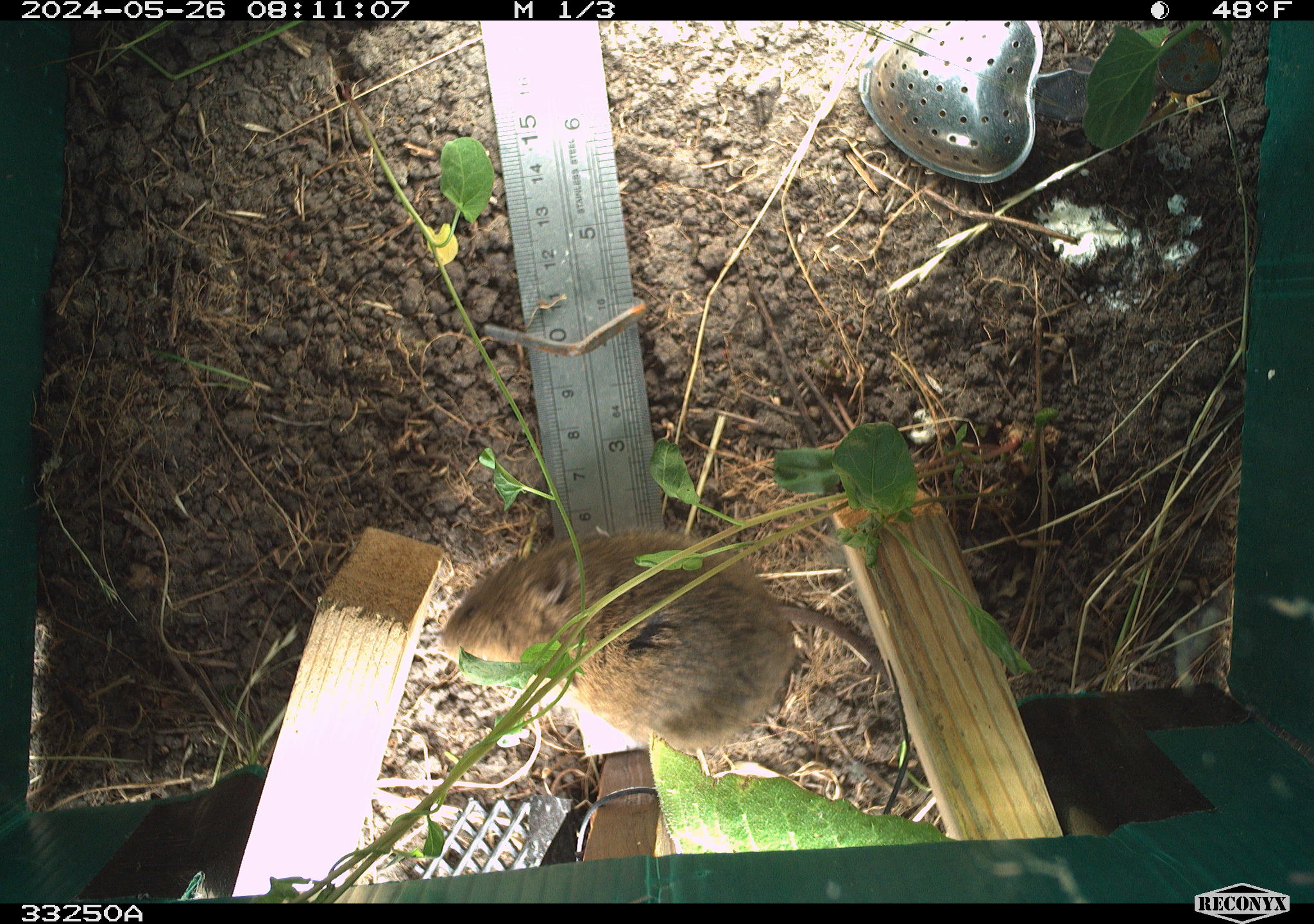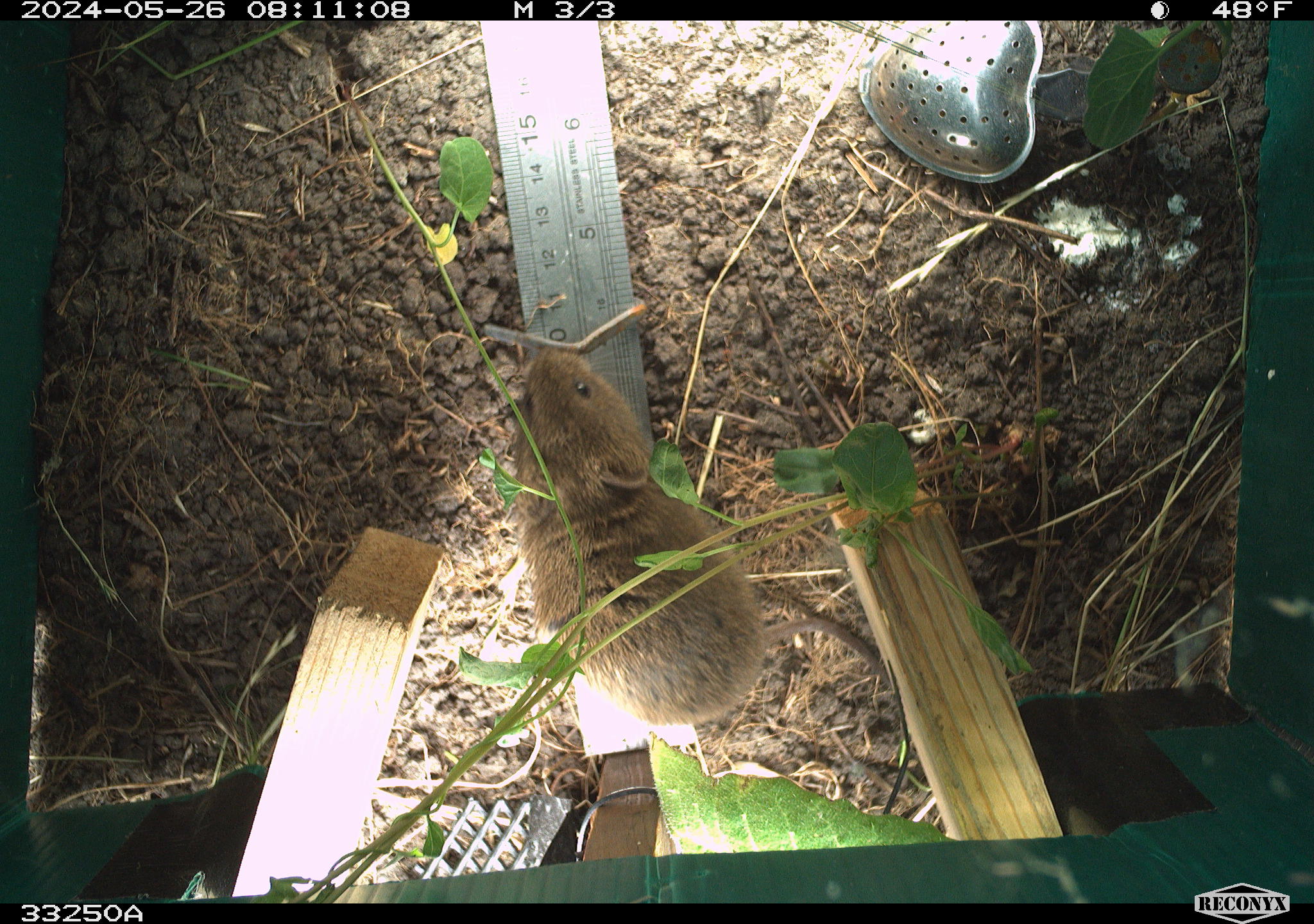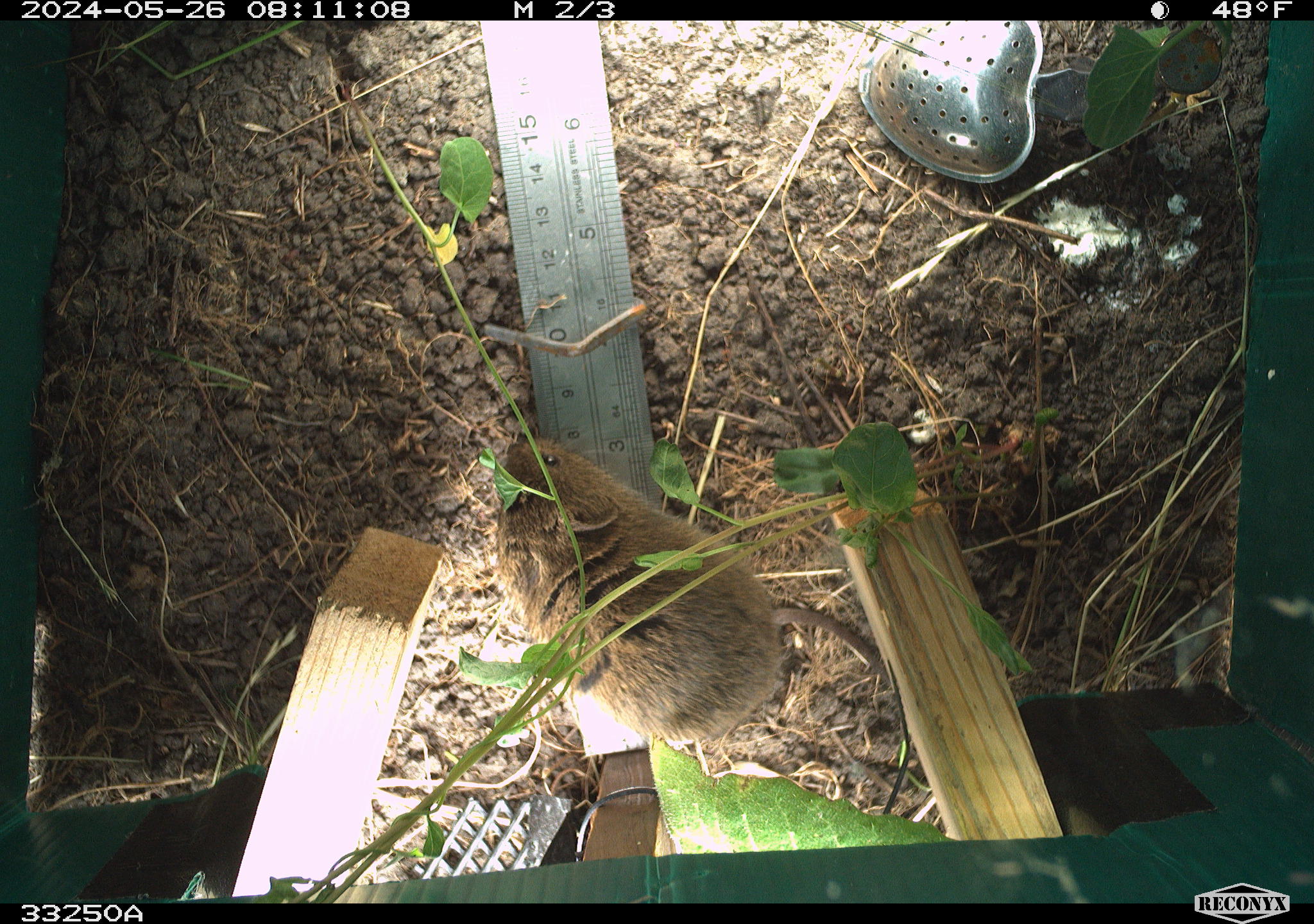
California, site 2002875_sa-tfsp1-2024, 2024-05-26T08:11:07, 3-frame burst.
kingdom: Animalia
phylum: Chordata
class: Mammalia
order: Rodentia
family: Cricetidae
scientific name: Arvicolinae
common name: voles, lemmings, and muskrats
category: arvicolinae subfamily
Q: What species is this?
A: Arvicolinae subfamily (voles, lemmings, and muskrats) (Arvicolinae).